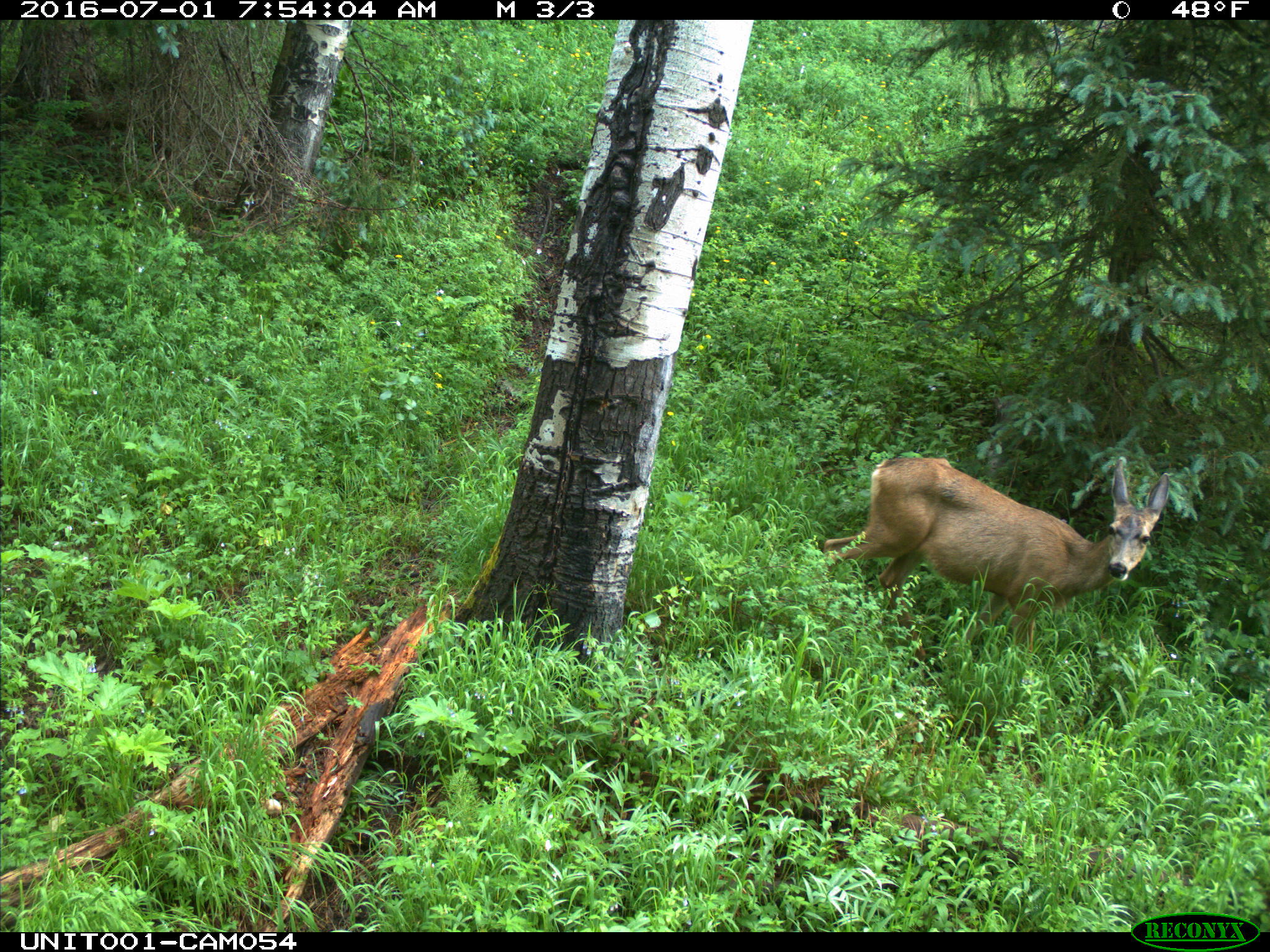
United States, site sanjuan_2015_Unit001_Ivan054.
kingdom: Animalia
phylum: Chordata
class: Mammalia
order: Artiodactyla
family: Cervidae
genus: Odocoileus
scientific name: Odocoileus hemionus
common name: mule deer